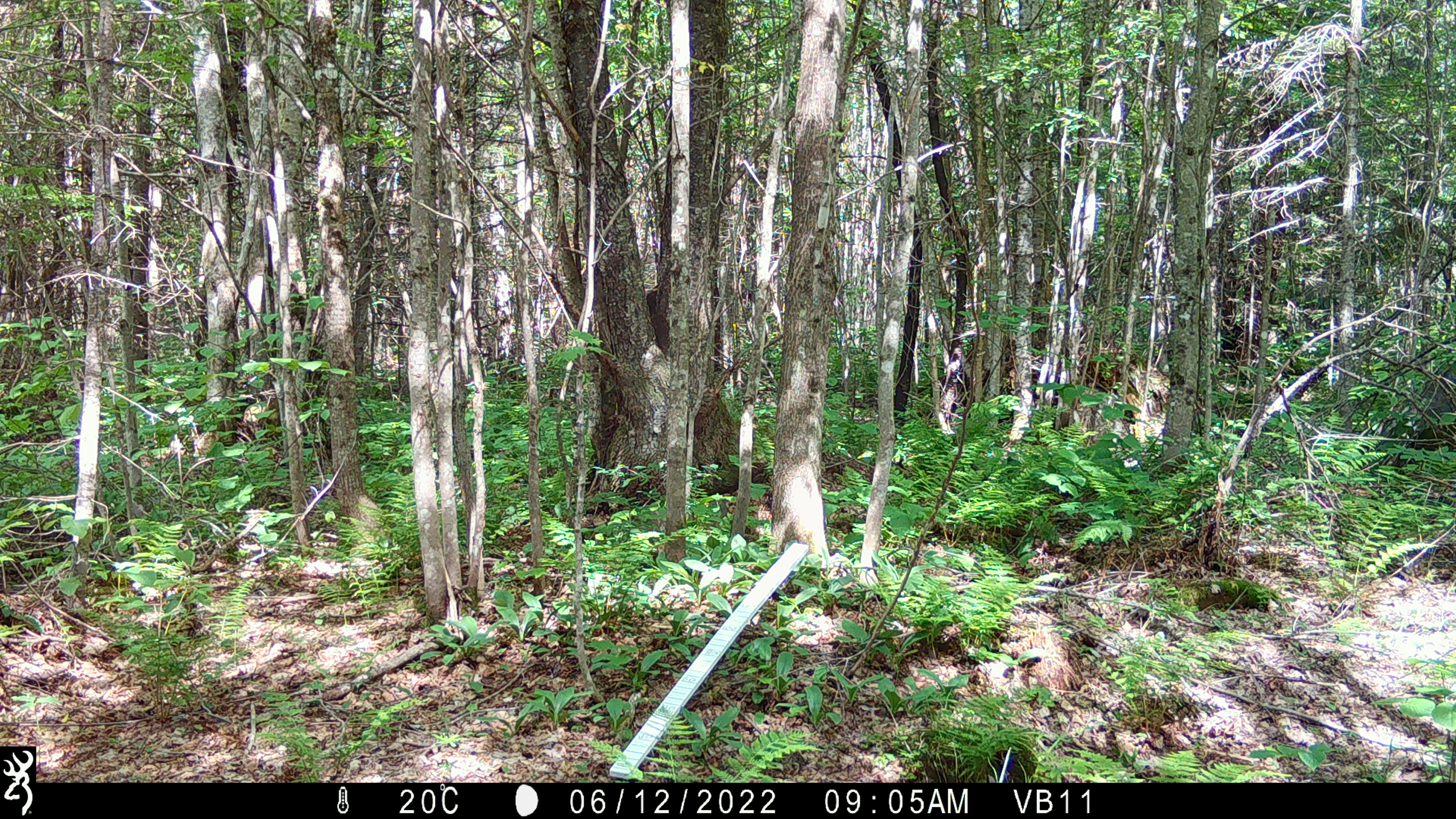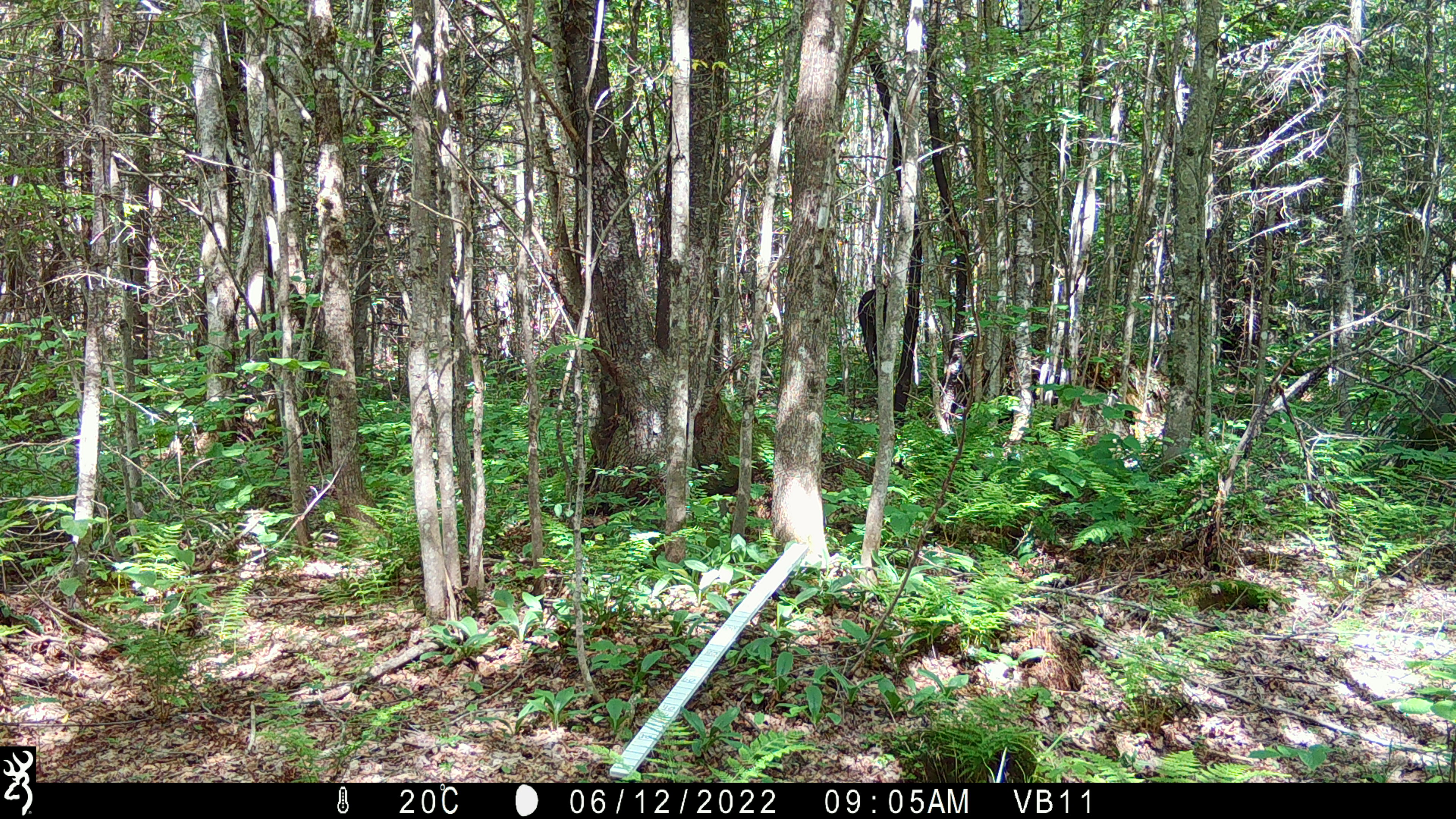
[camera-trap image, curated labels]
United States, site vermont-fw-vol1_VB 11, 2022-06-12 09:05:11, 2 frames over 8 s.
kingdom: Animalia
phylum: Chordata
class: Mammalia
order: Artiodactyla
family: Cervidae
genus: Alces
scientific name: Alces alces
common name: moose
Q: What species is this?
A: Moose (Alces alces).